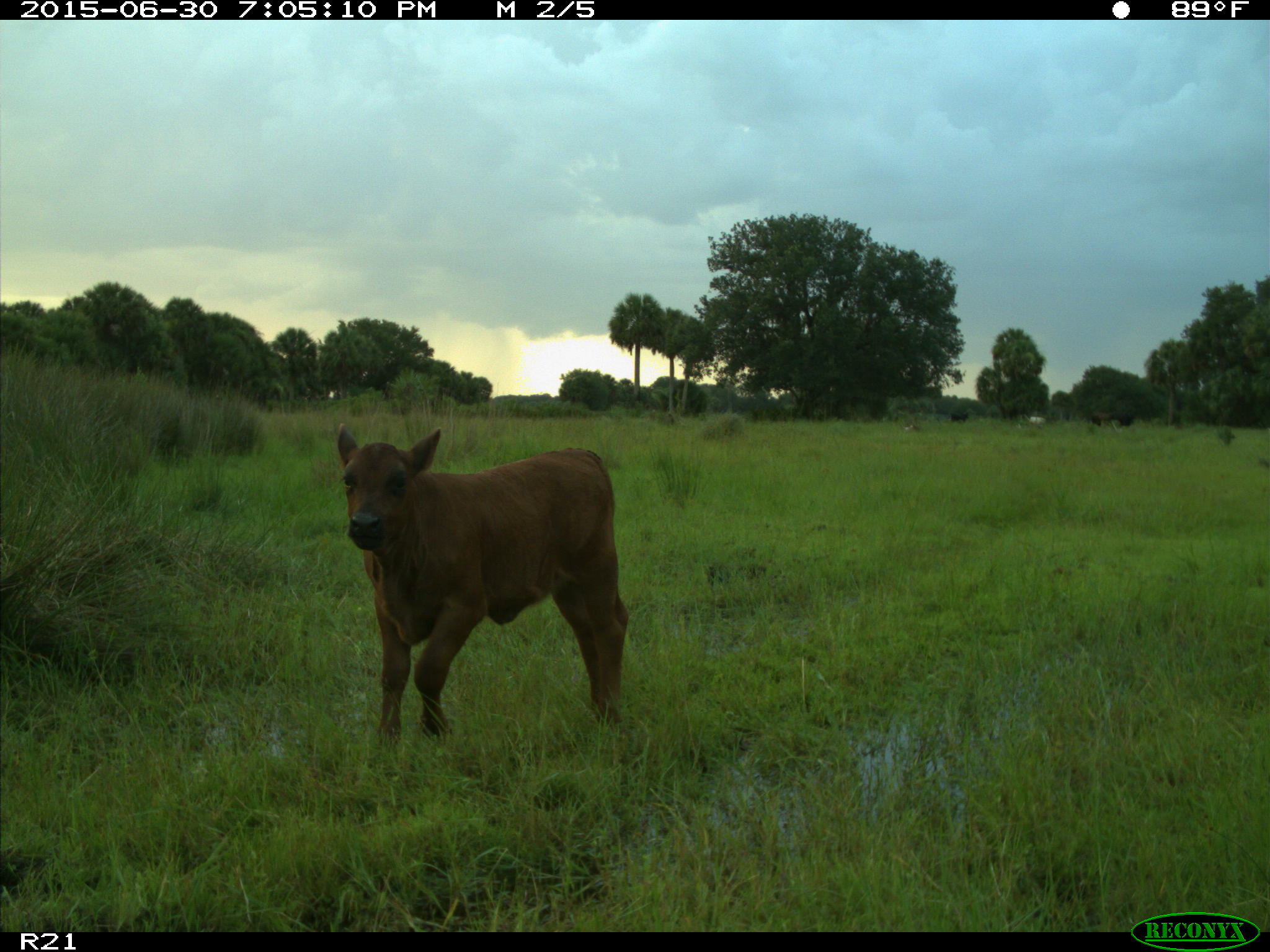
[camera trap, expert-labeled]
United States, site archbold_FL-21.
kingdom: Animalia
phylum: Chordata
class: Mammalia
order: Artiodactyla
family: Bovidae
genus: Bos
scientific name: Bos taurus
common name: domestic cow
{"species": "Bos taurus (domestic cow)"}